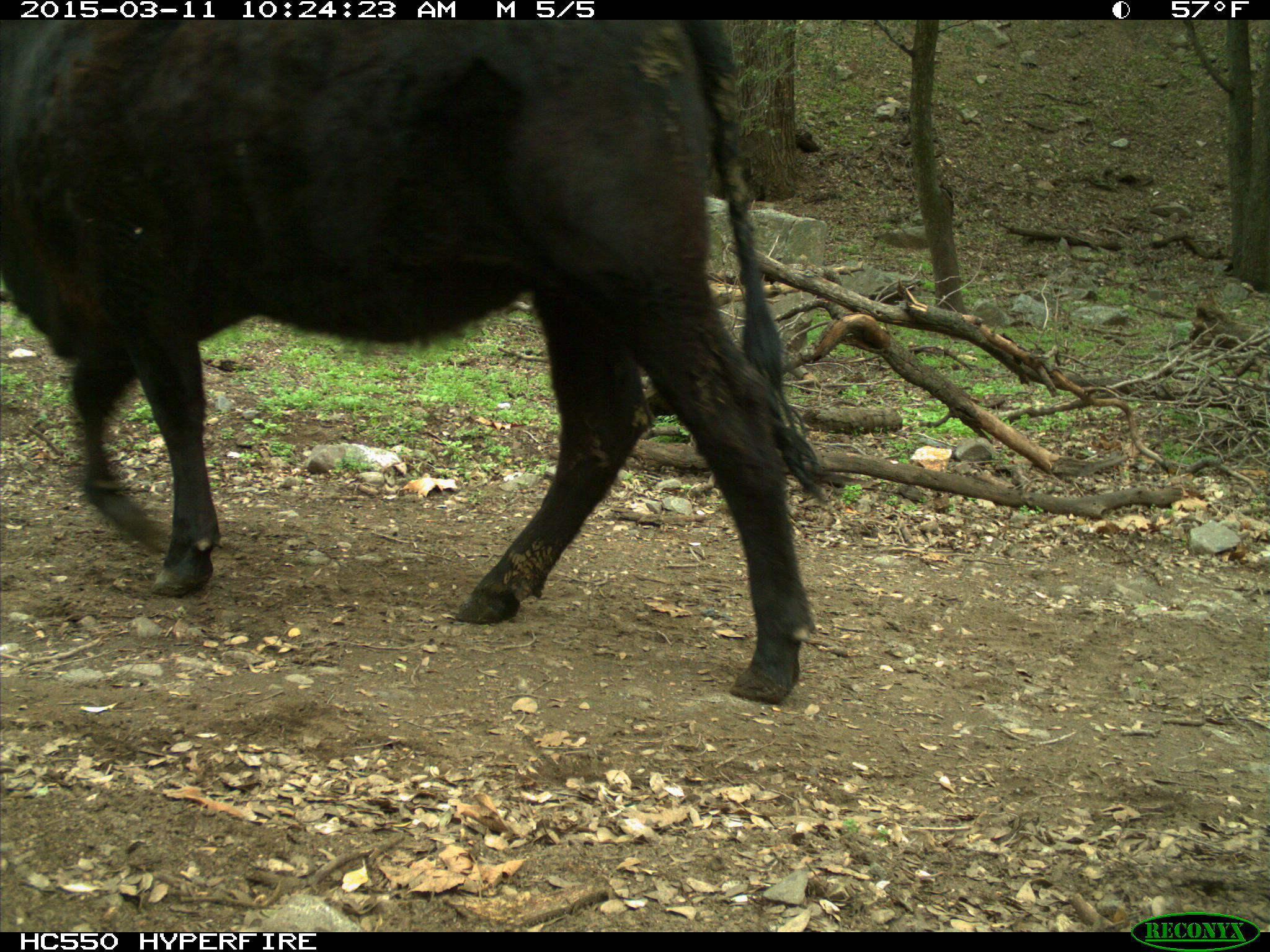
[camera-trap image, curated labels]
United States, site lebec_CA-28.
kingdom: Animalia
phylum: Chordata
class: Mammalia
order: Artiodactyla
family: Bovidae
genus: Bos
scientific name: Bos taurus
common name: domestic cow